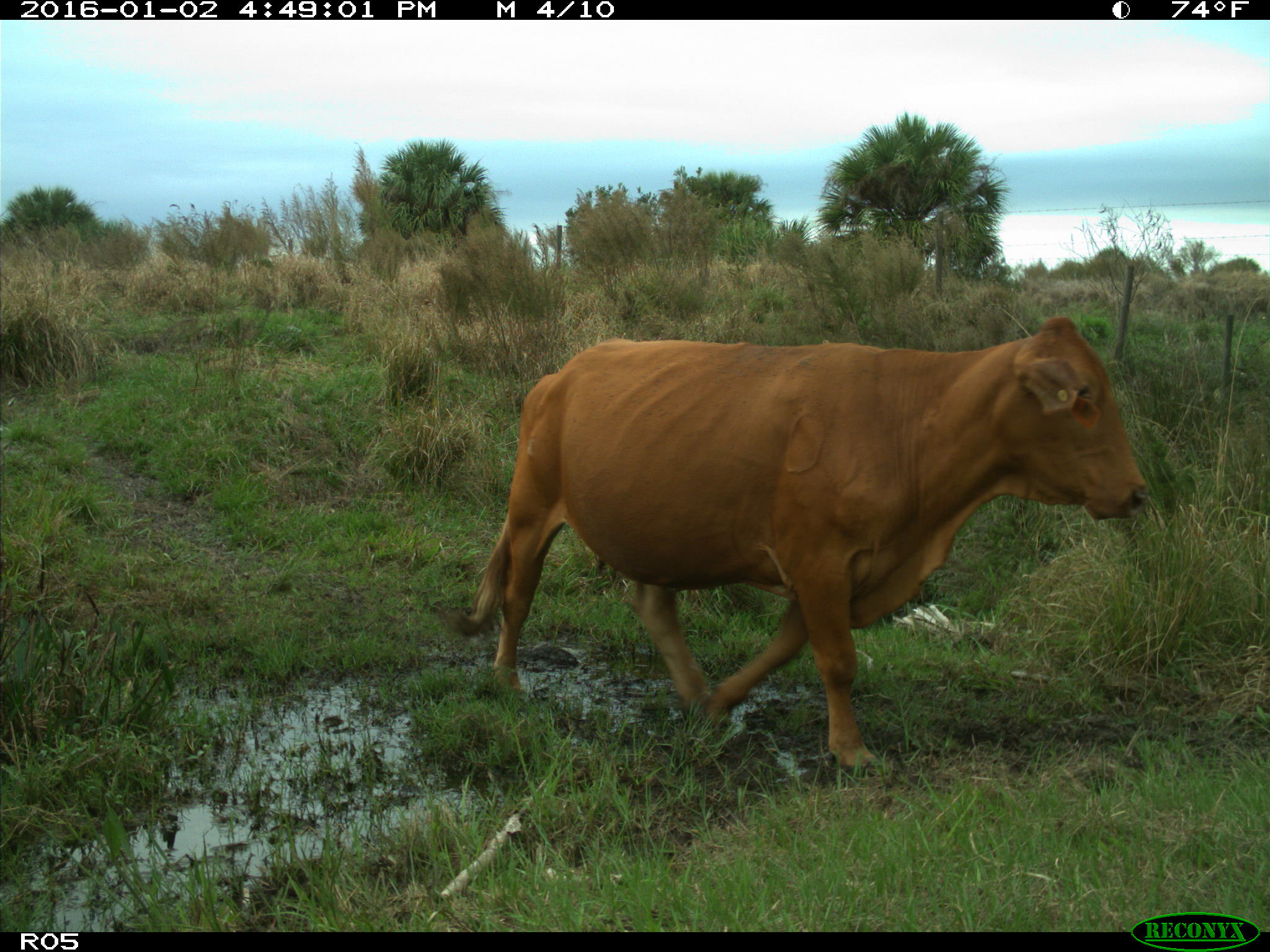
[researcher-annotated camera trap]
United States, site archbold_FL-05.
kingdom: Animalia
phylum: Chordata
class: Mammalia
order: Artiodactyla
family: Bovidae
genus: Bos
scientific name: Bos taurus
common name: domestic cow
Bos taurus (domestic cow).